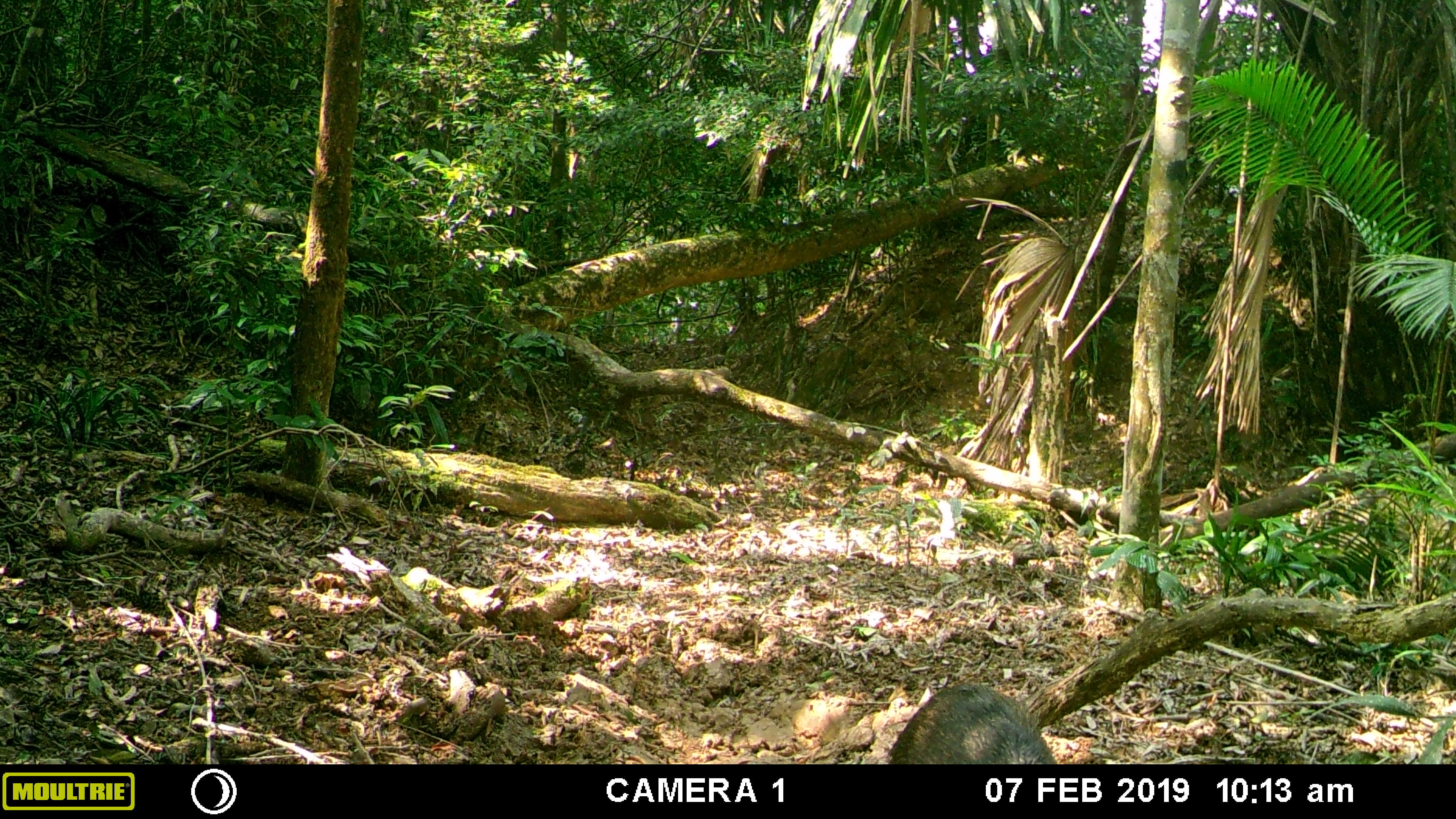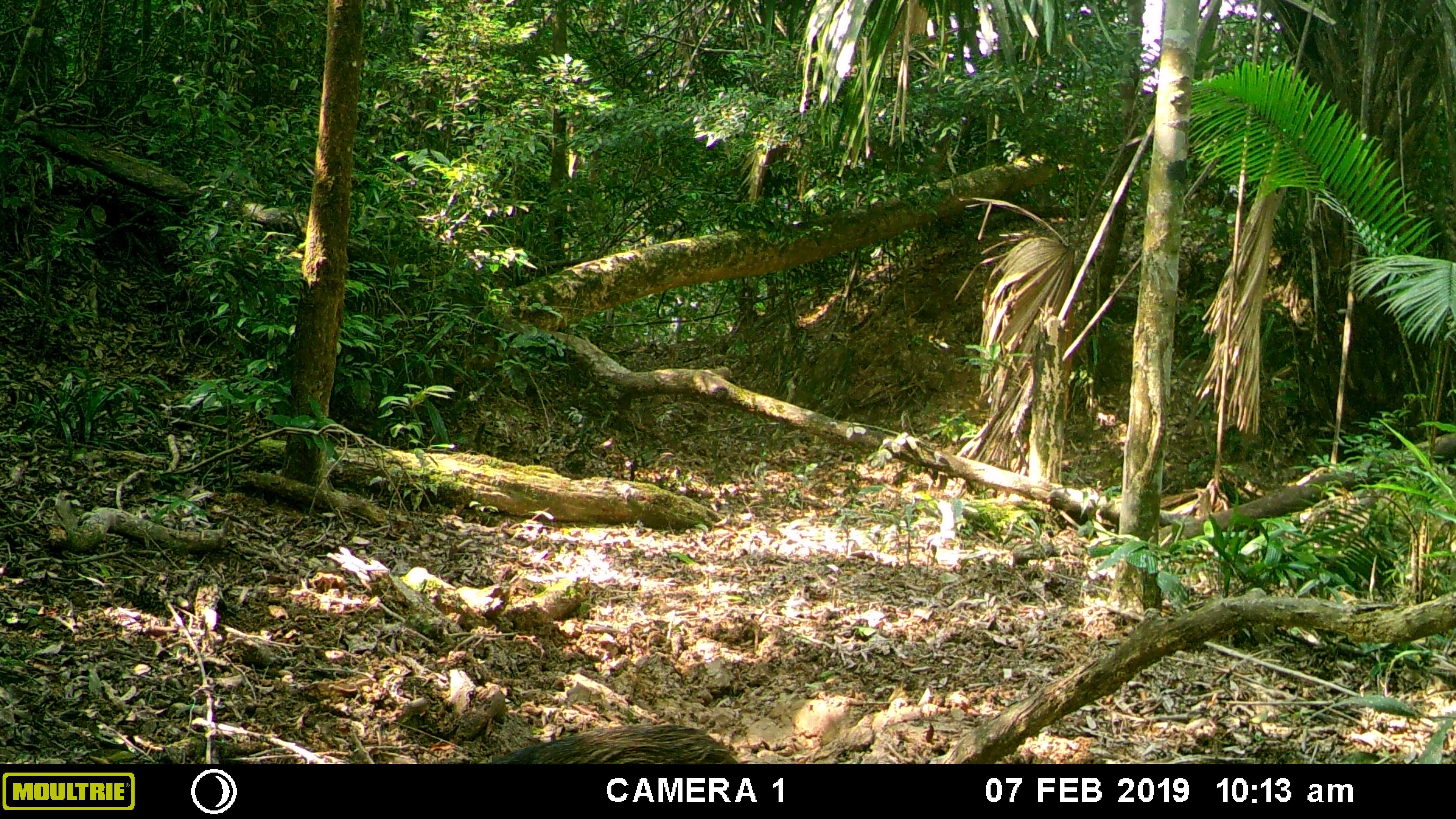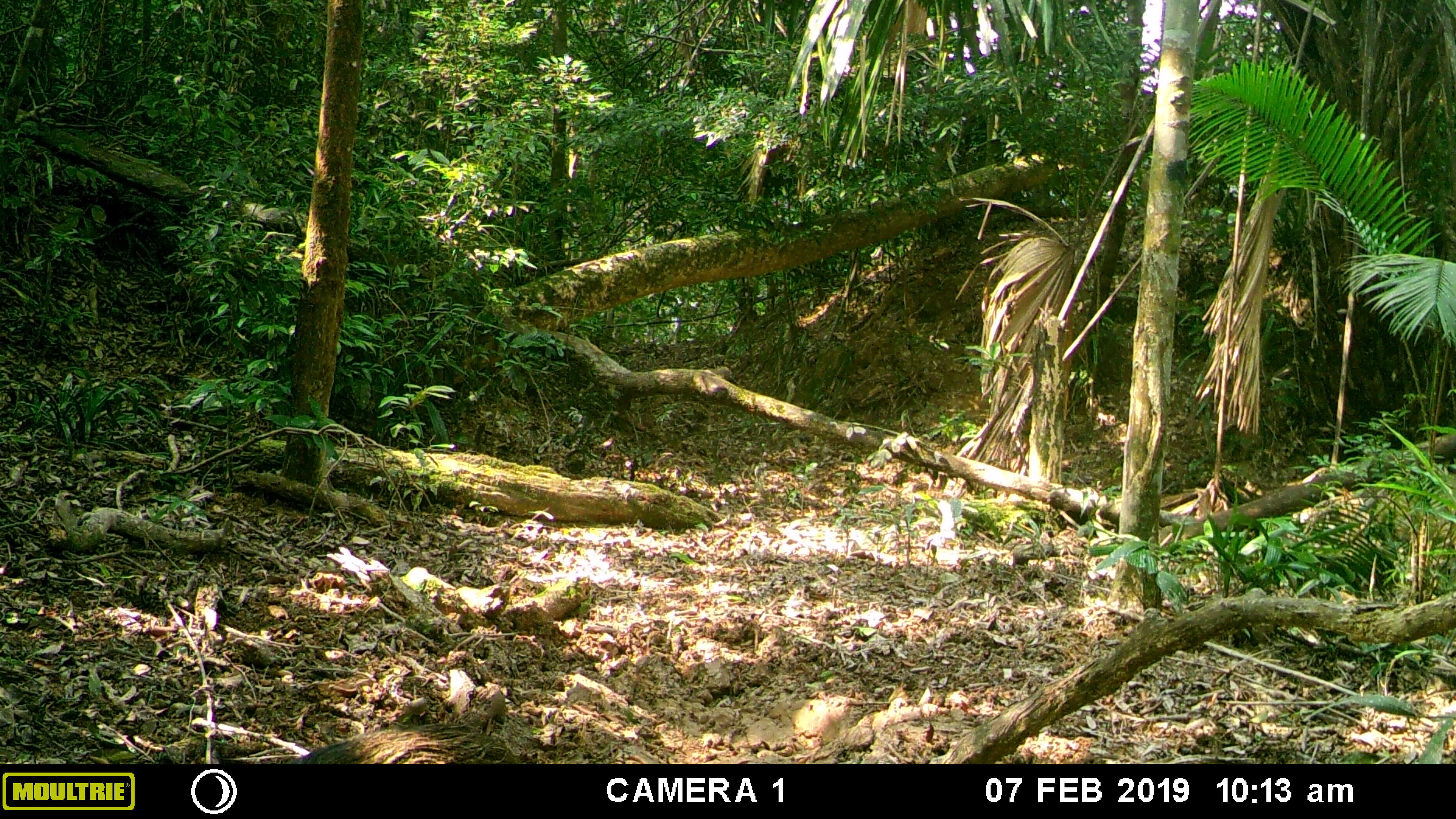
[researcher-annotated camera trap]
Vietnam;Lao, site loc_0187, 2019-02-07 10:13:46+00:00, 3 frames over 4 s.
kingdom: Animalia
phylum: Chordata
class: Mammalia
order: Artiodactyla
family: Suidae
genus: Sus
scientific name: Sus scrofa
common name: eurasian wild pig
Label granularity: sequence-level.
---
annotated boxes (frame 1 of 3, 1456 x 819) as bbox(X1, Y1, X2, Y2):
eurasian wild pig: bbox(884, 679, 1060, 764)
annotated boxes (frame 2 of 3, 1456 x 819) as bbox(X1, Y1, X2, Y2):
eurasian wild pig: bbox(487, 722, 736, 764)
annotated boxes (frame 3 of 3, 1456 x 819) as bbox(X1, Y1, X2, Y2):
eurasian wild pig: bbox(283, 722, 518, 764)